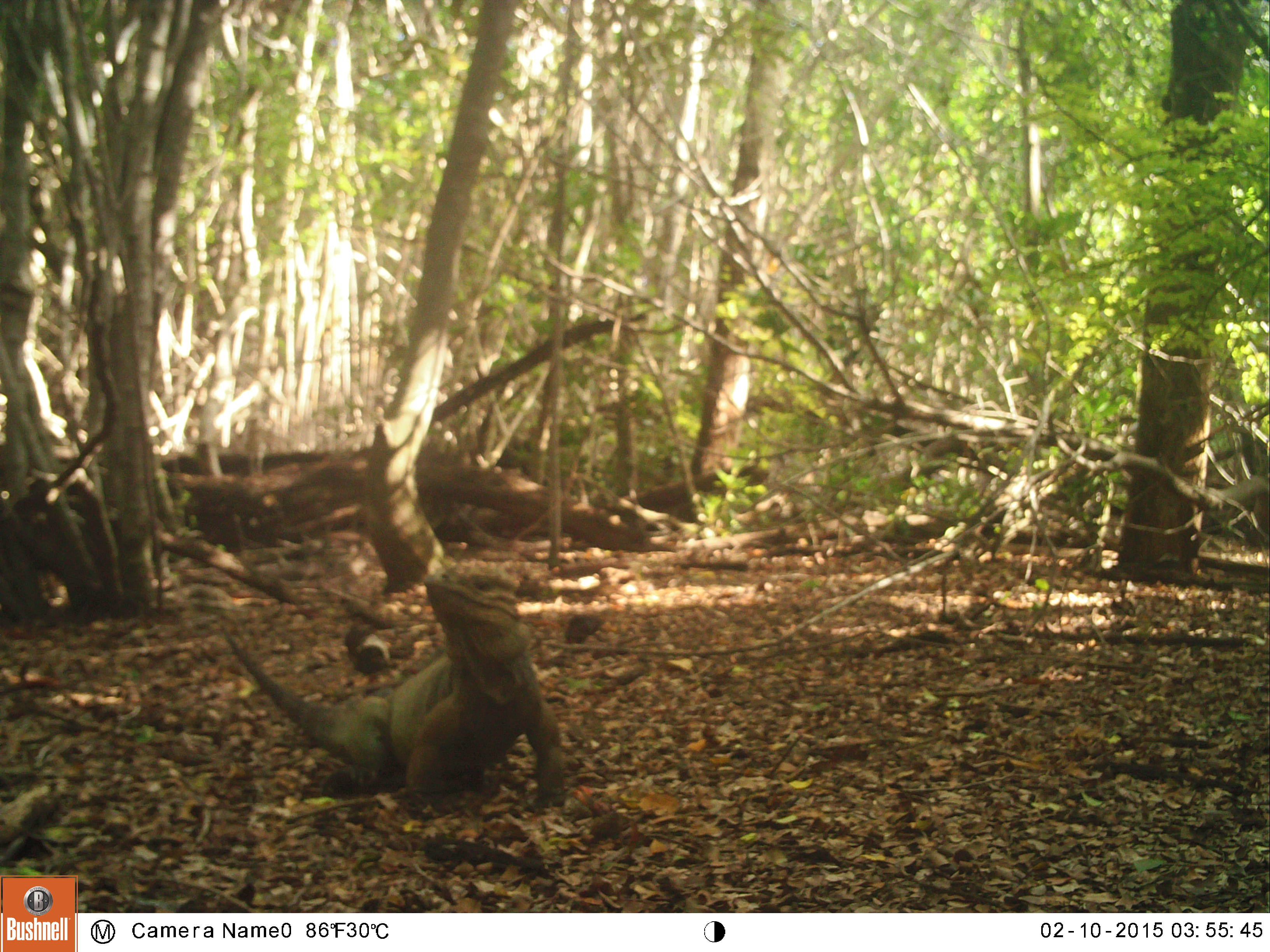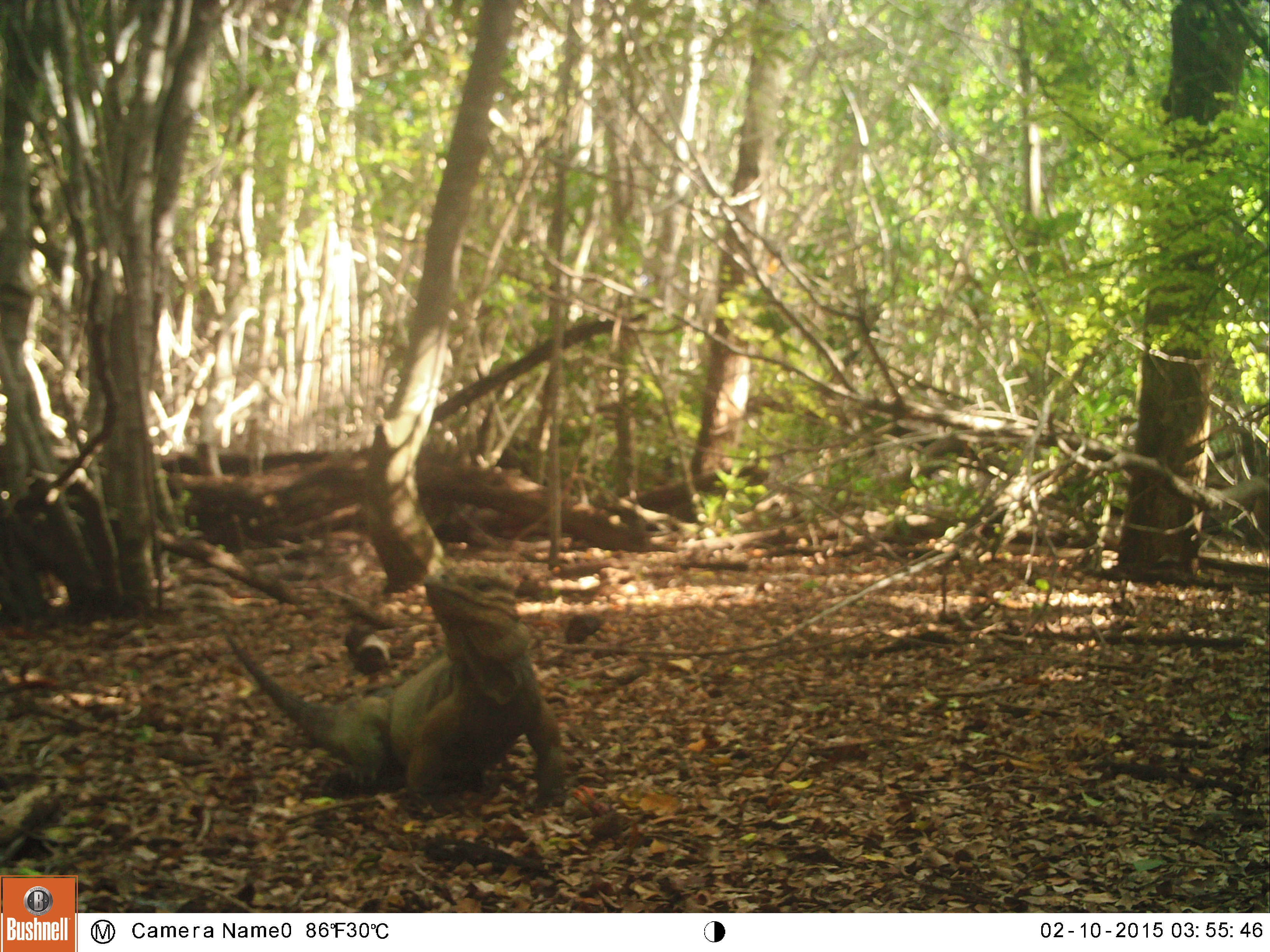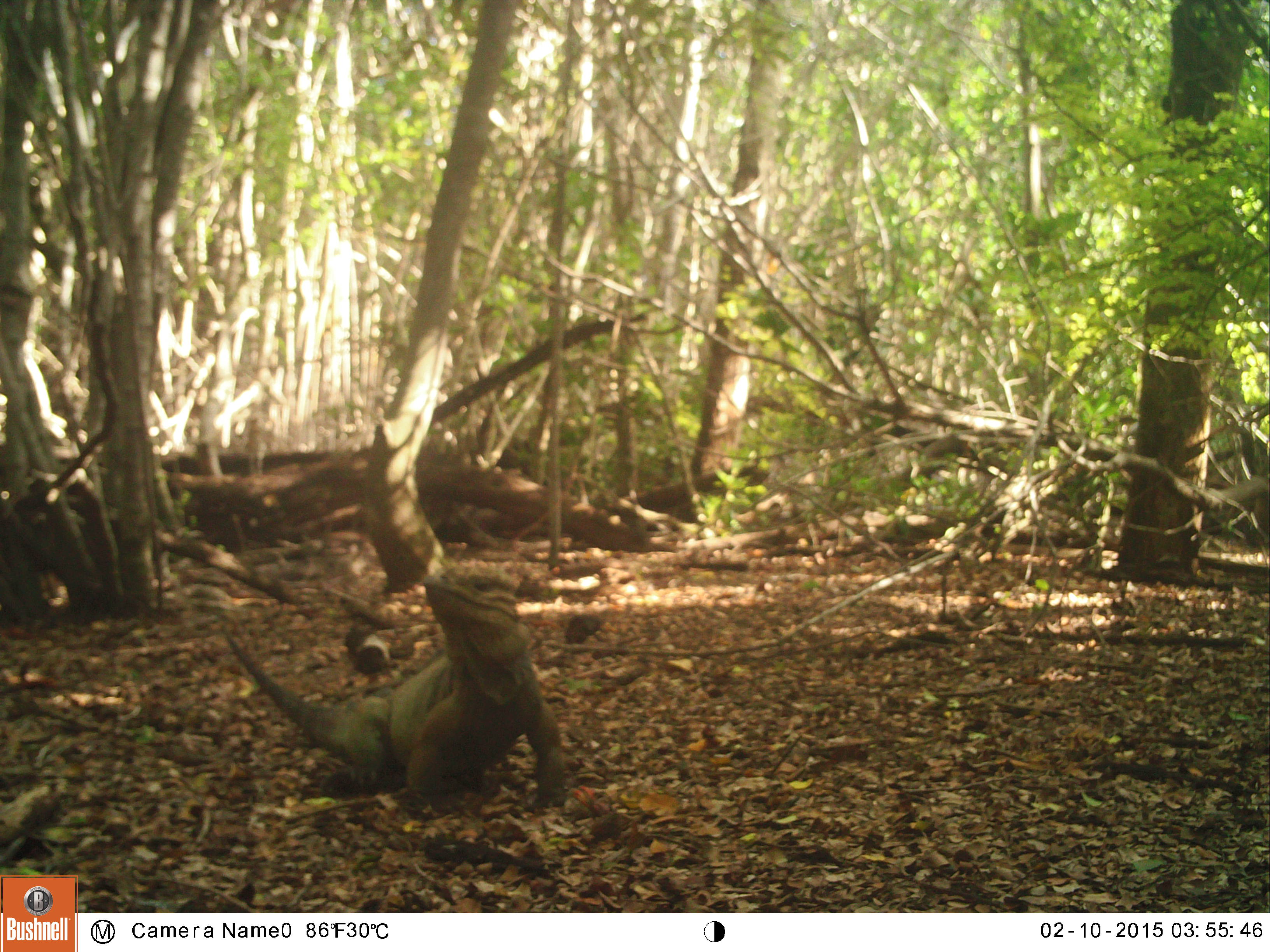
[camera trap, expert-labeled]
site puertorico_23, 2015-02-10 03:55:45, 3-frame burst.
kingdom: Animalia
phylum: Chordata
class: Reptilia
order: Squamata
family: Iguanidae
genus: Iguana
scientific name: Iguana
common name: typical iguanas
Iguana (typical iguanas).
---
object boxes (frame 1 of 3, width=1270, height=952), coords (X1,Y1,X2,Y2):
iguana: (205,570,563,807)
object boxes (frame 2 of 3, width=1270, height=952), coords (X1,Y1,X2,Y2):
iguana: (207,568,566,810)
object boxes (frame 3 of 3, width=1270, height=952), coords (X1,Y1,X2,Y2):
iguana: (203,571,568,810)